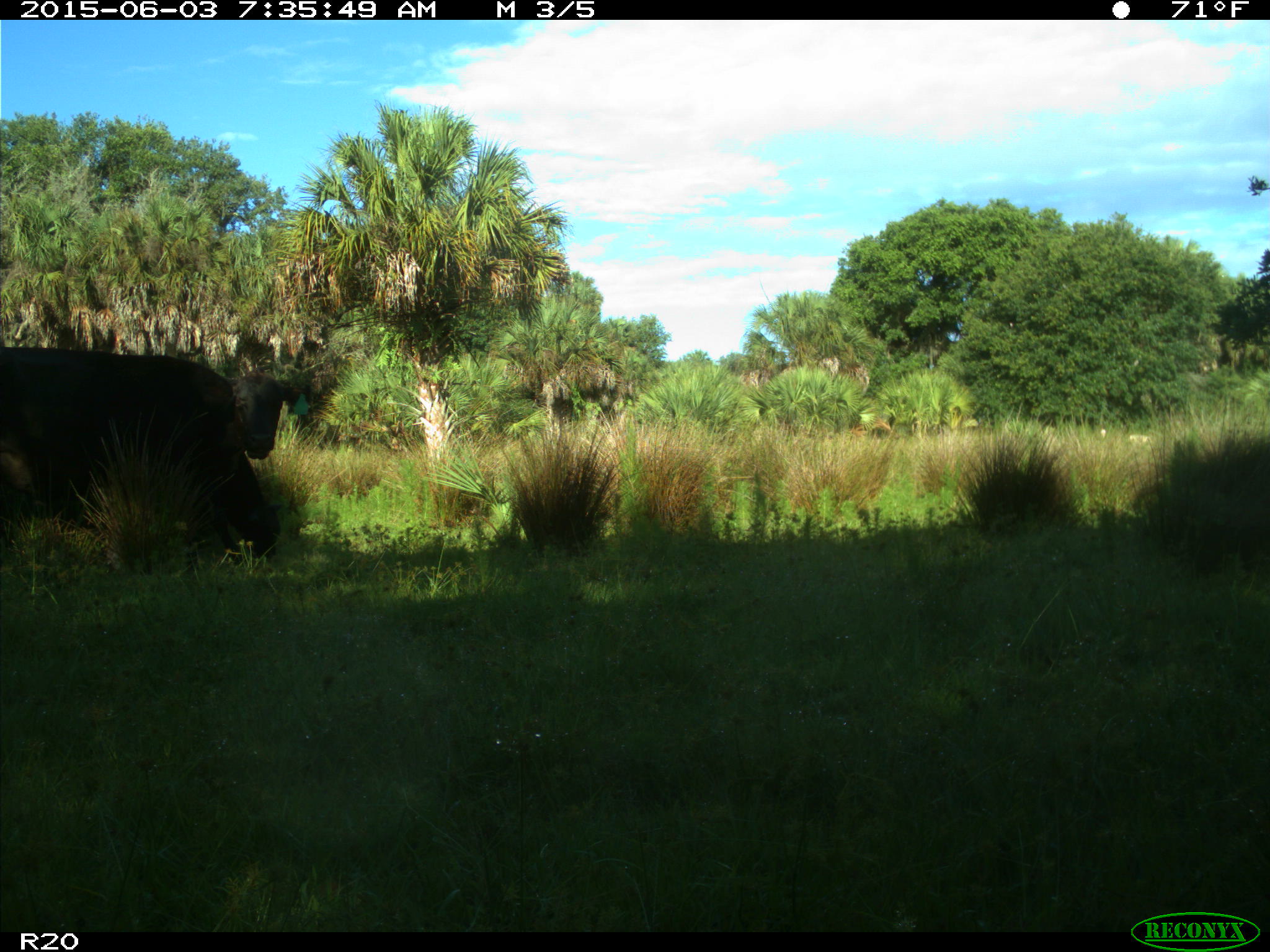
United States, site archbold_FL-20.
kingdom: Animalia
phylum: Chordata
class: Mammalia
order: Artiodactyla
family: Bovidae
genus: Bos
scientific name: Bos taurus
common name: domestic cow